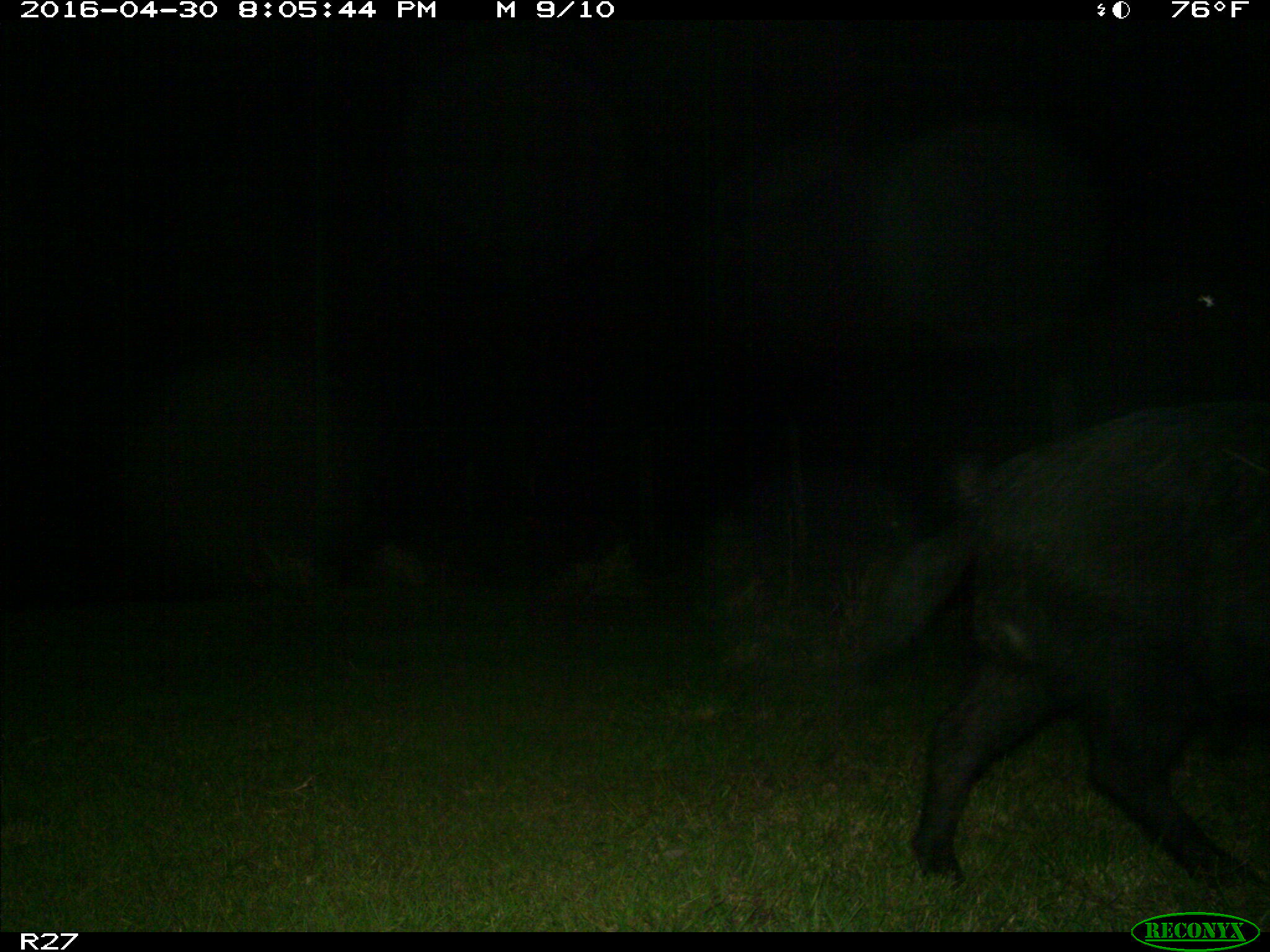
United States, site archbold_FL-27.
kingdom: Animalia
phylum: Chordata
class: Mammalia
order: Artiodactyla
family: Suidae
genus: Sus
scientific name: Sus scrofa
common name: wild boar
Sus scrofa (wild boar).